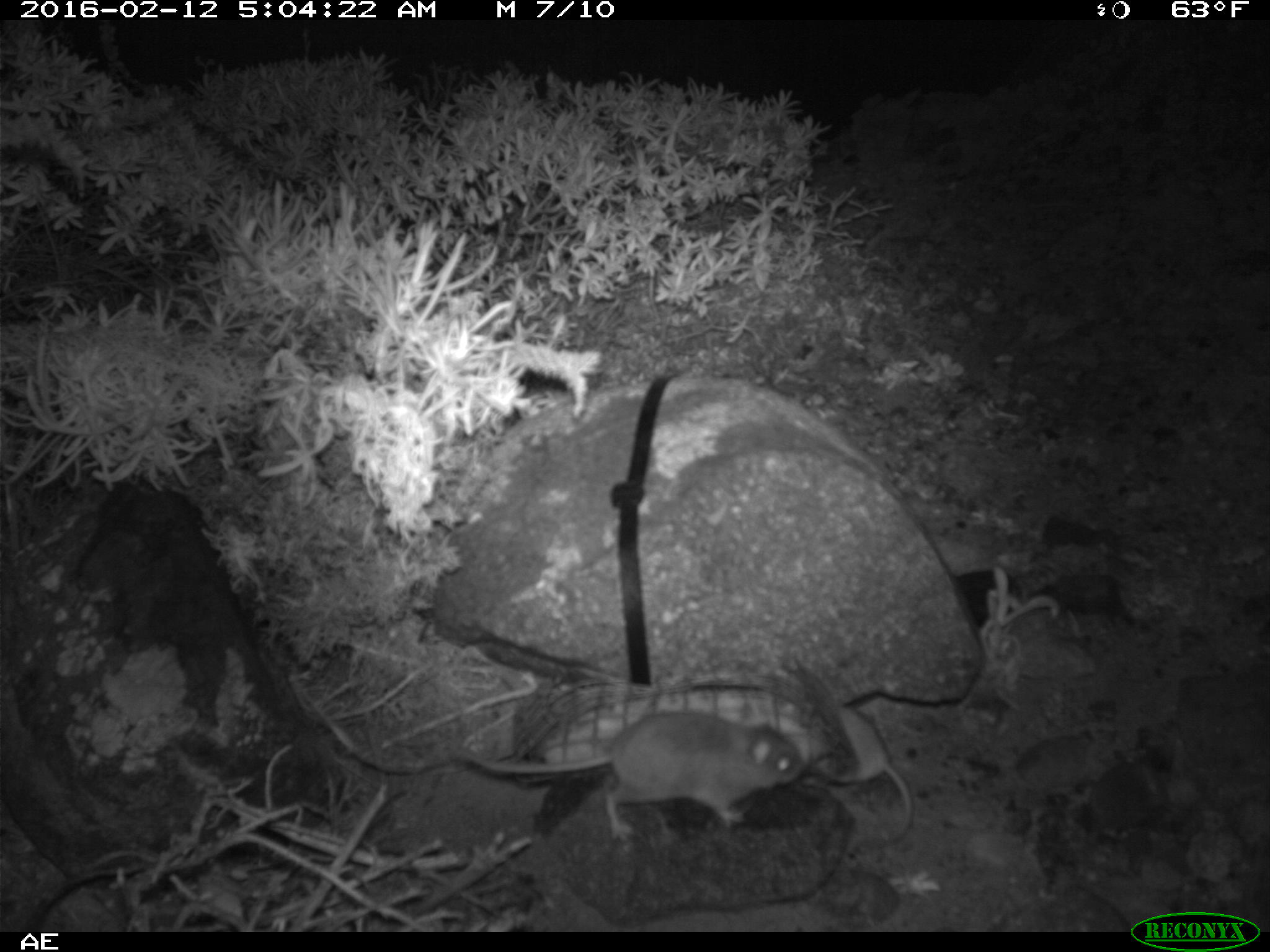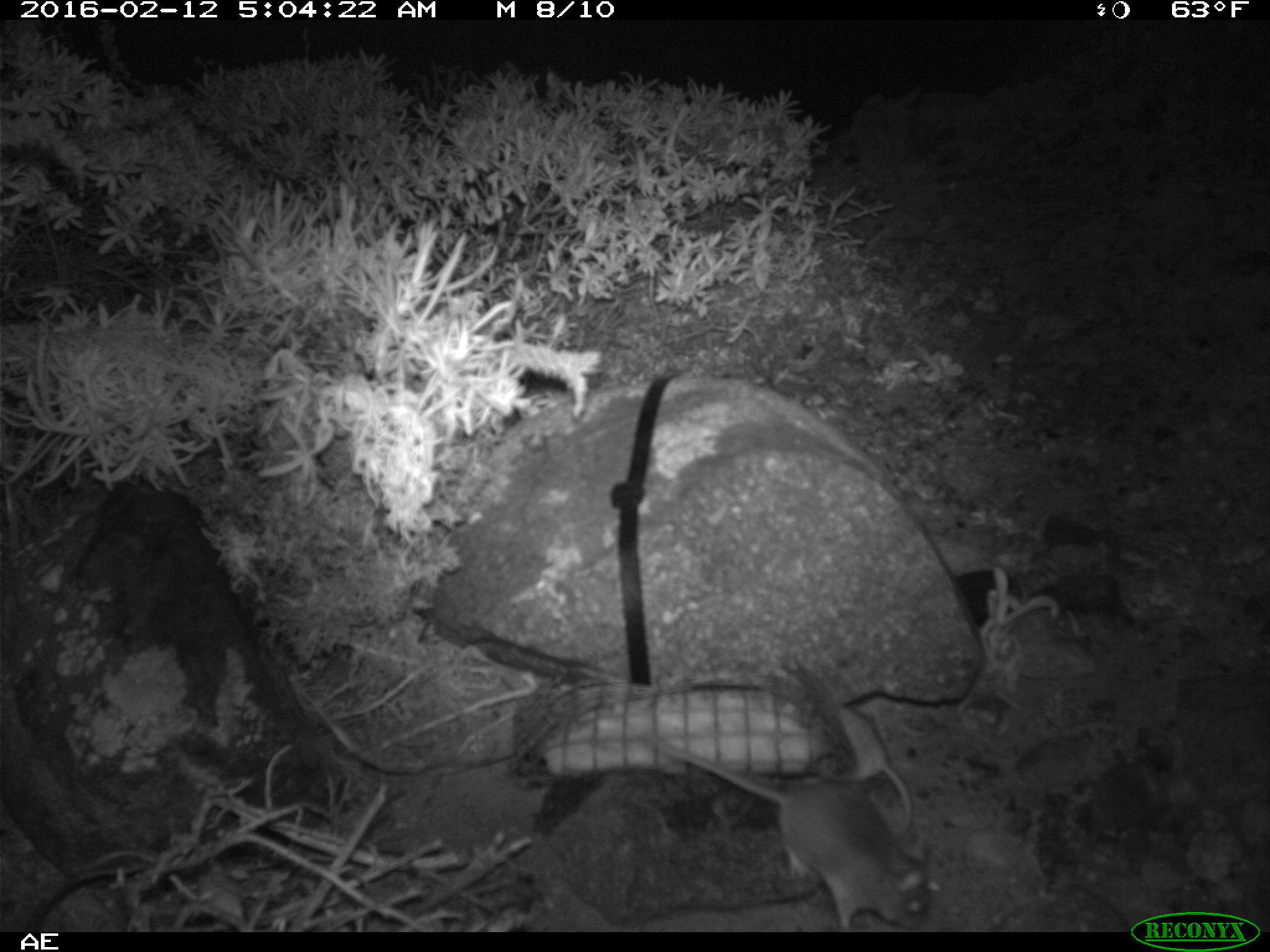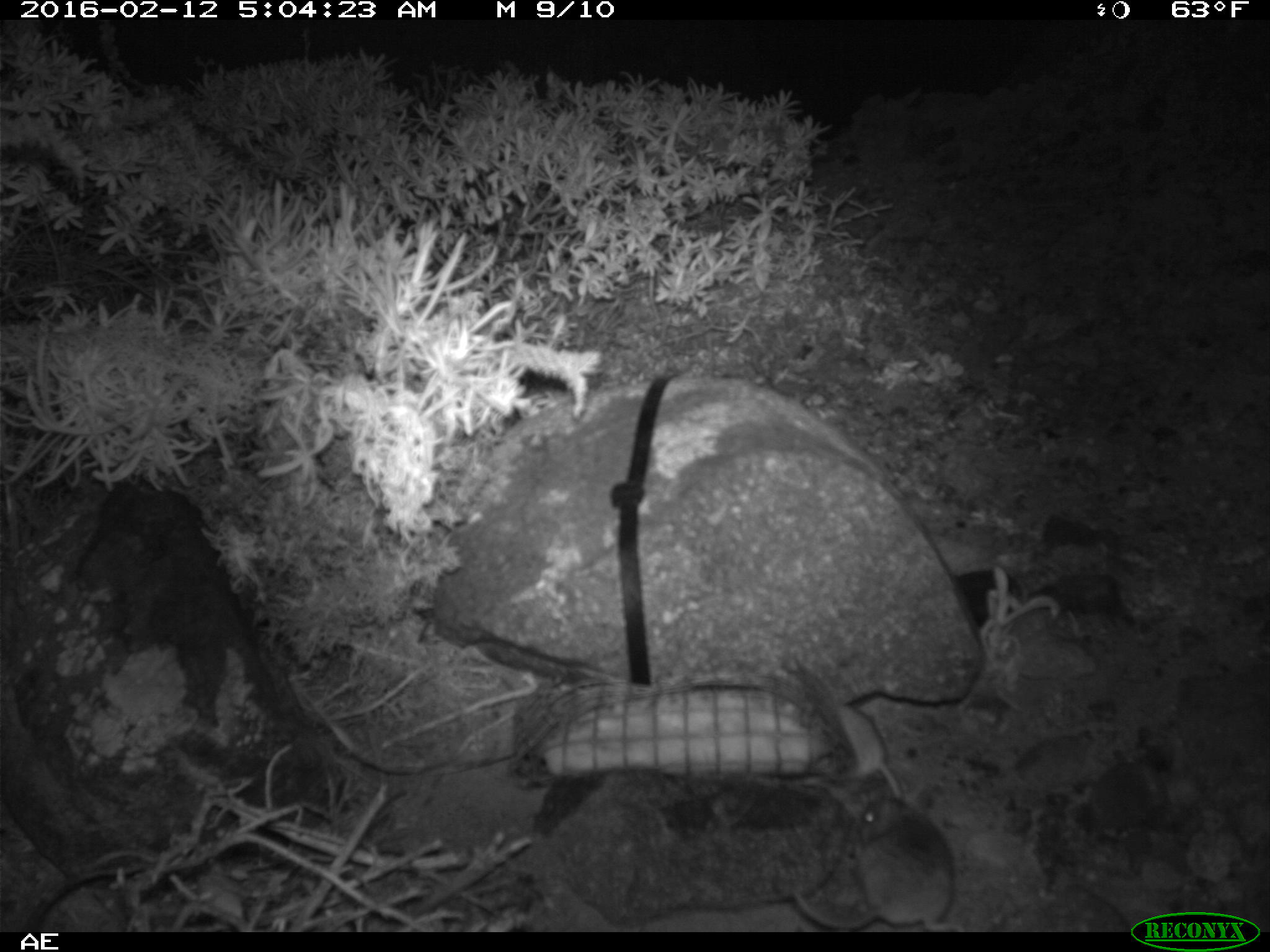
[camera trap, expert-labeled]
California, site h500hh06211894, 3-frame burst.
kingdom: Animalia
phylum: Chordata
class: Mammalia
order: Rodentia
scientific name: Rodentia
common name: rodent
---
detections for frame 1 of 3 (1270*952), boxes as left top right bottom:
rodent: 451 711 807 843; 828 700 912 844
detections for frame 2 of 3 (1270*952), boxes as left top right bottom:
rodent: 637 732 941 932; 815 706 912 839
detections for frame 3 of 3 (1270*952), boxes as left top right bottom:
rodent: 793 798 964 932; 832 700 900 800